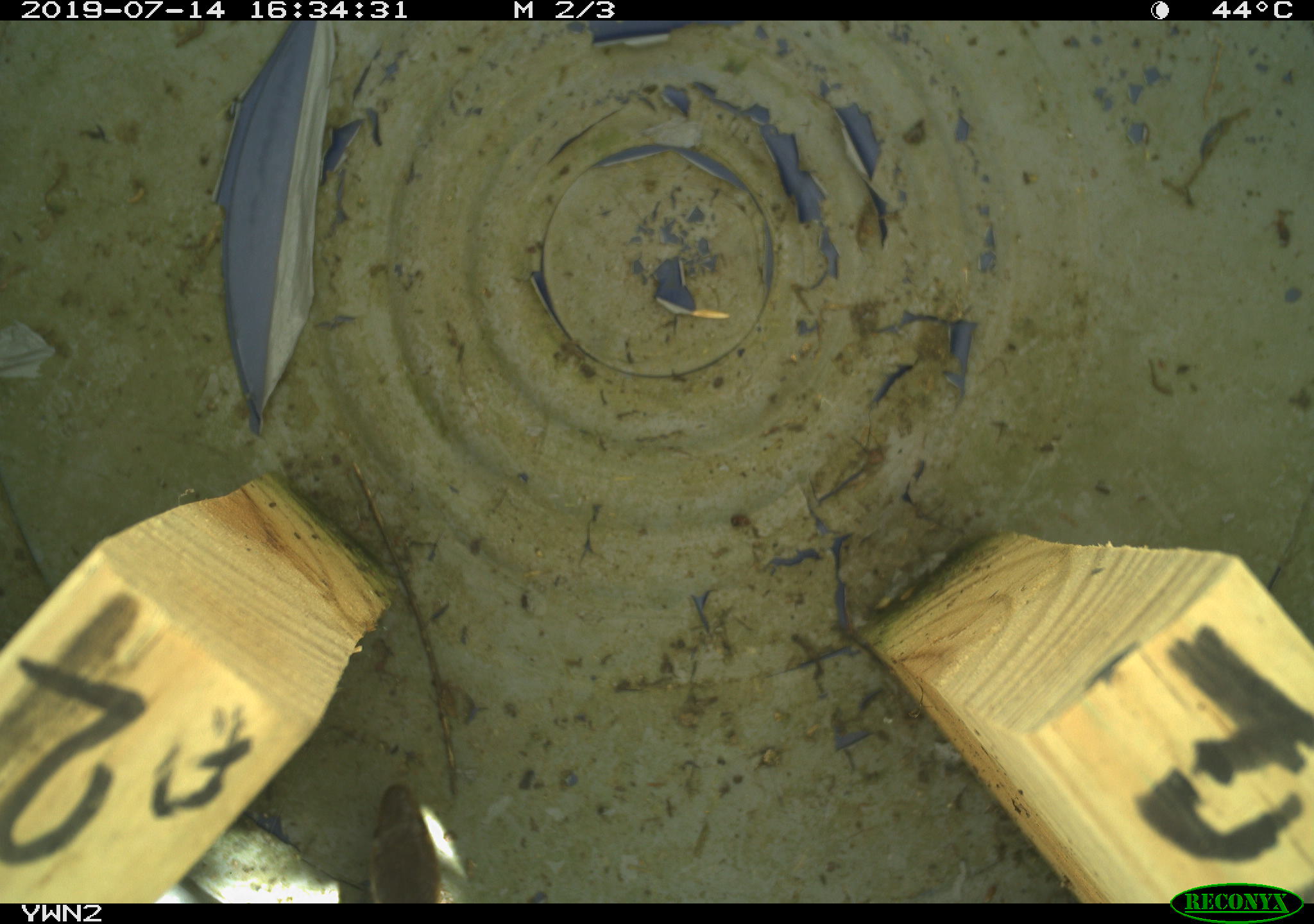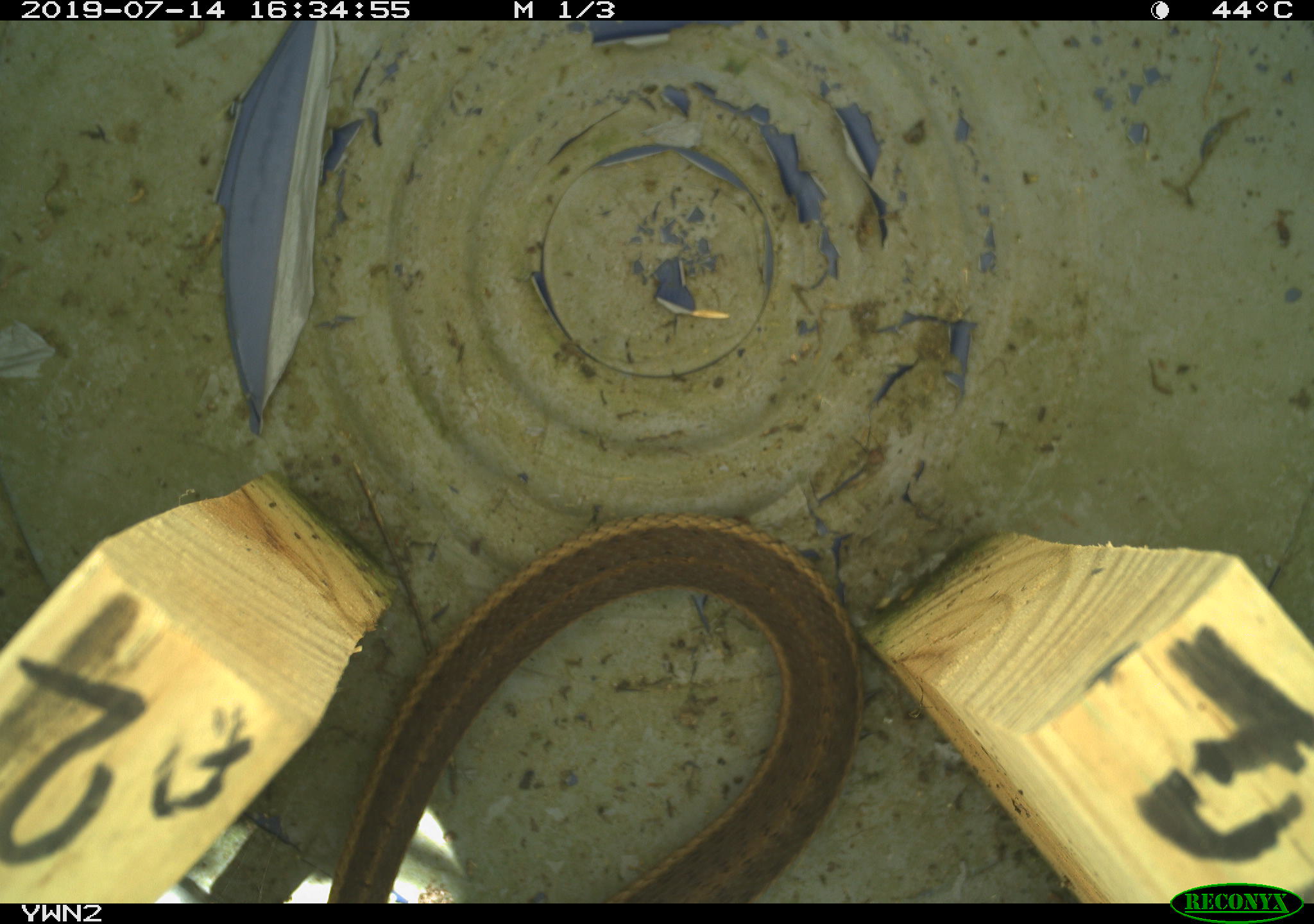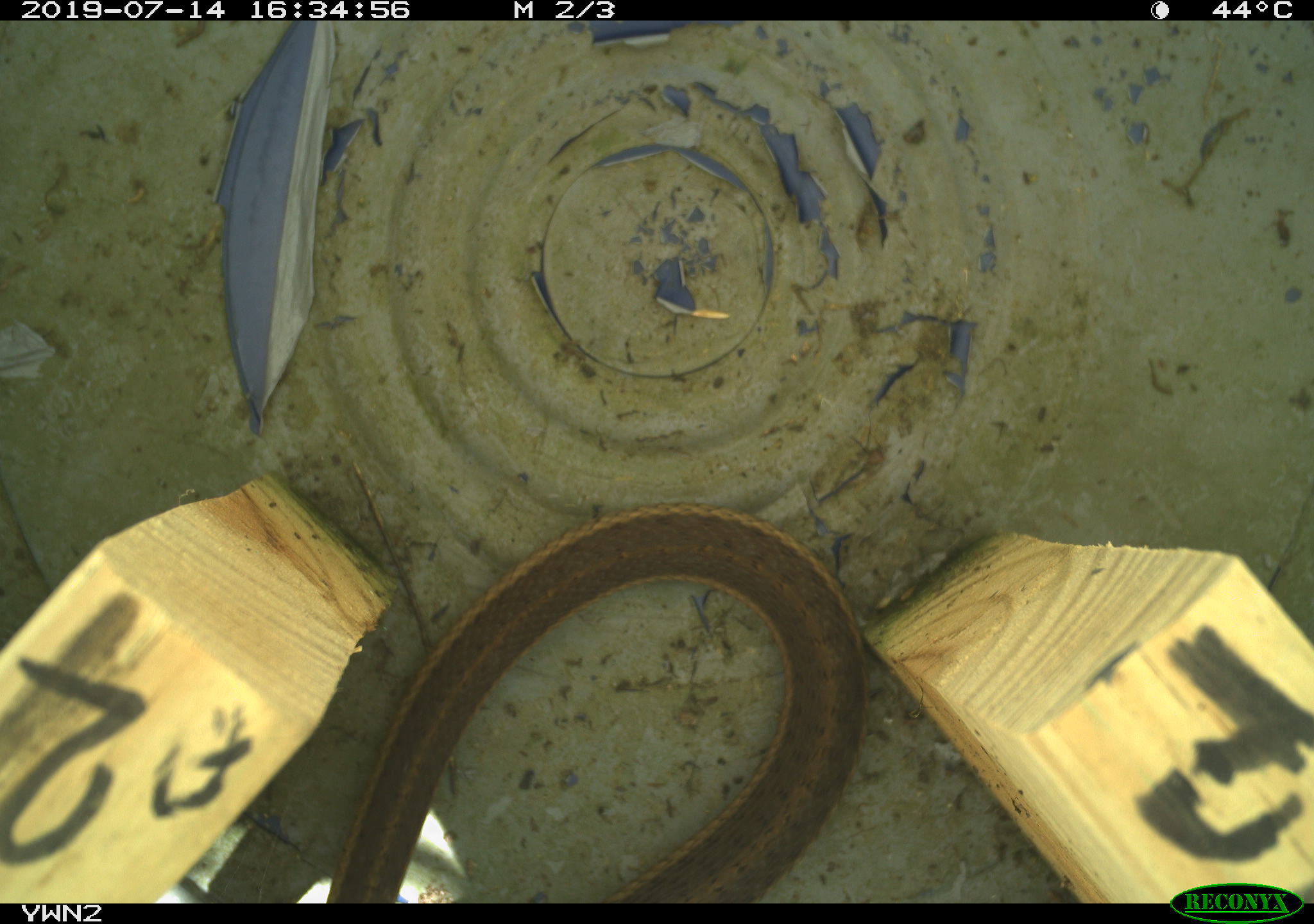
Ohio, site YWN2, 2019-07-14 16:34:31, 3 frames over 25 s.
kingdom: Animalia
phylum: Chordata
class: Reptilia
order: Squamata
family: Colubridae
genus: Thamnophis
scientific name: Thamnophis sirtalis sirtalis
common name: eastern gartersnake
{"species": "eastern gartersnake (Thamnophis sirtalis sirtalis)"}